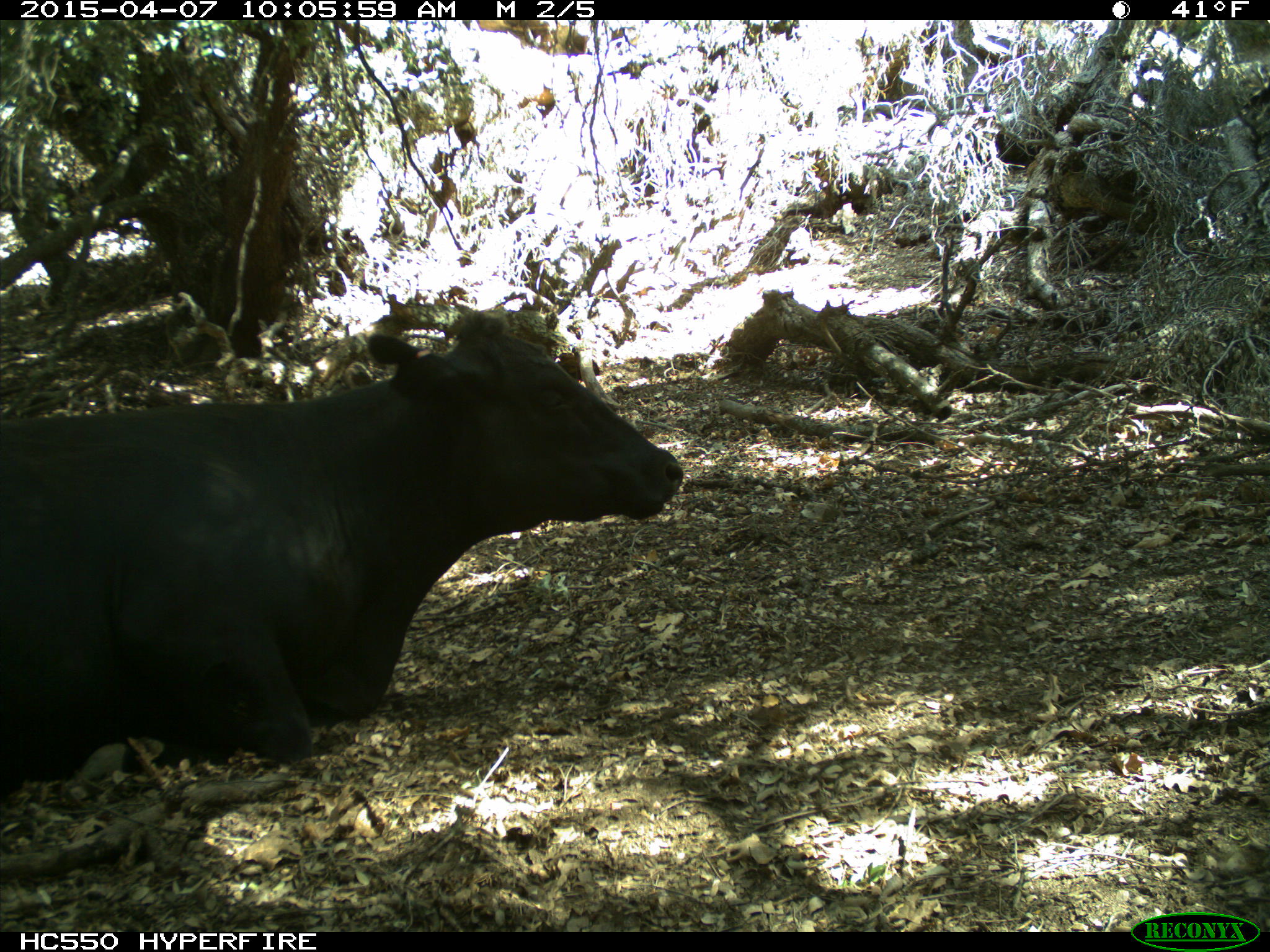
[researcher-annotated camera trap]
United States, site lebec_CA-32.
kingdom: Animalia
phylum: Chordata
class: Mammalia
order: Artiodactyla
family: Bovidae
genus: Bos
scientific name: Bos taurus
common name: domestic cow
Bos taurus (domestic cow).